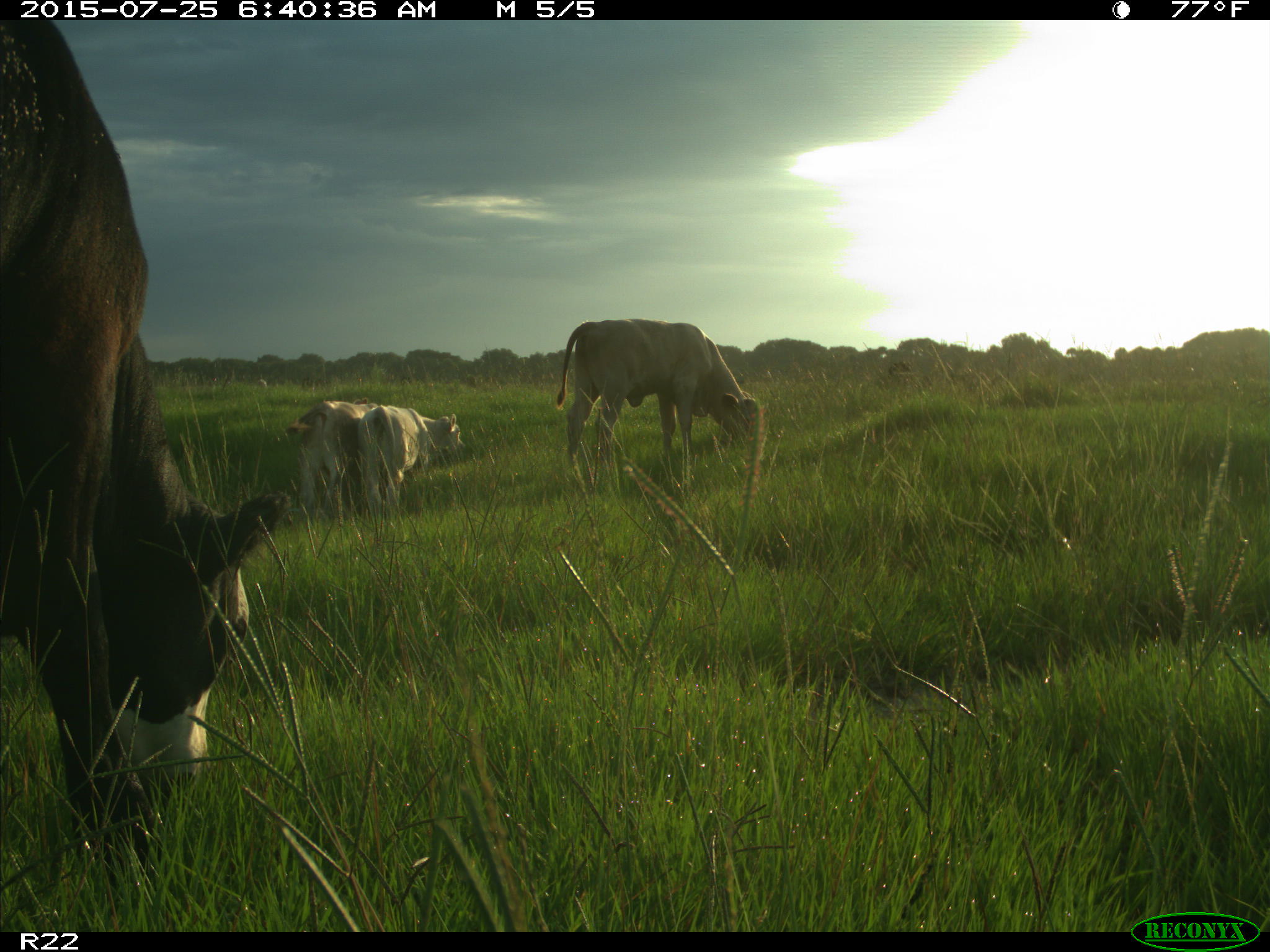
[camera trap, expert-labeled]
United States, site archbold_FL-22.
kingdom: Animalia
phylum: Chordata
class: Mammalia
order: Artiodactyla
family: Bovidae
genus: Bos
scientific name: Bos taurus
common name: domestic cow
Bos taurus (domestic cow).